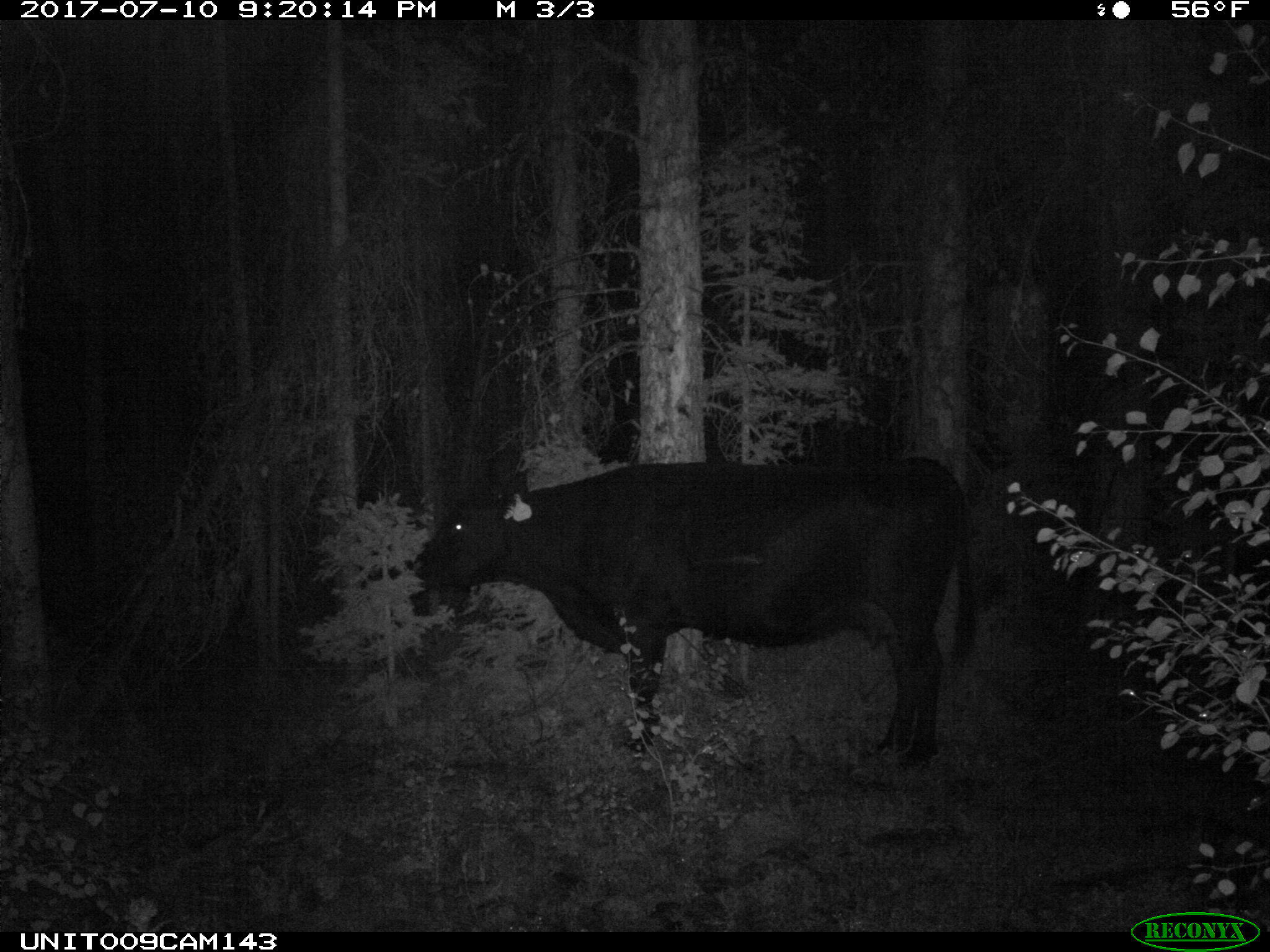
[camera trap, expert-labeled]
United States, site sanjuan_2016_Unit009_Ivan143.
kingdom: Animalia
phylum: Chordata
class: Mammalia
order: Artiodactyla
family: Bovidae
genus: Bos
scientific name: Bos taurus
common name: domestic cow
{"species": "Bos taurus (domestic cow)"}